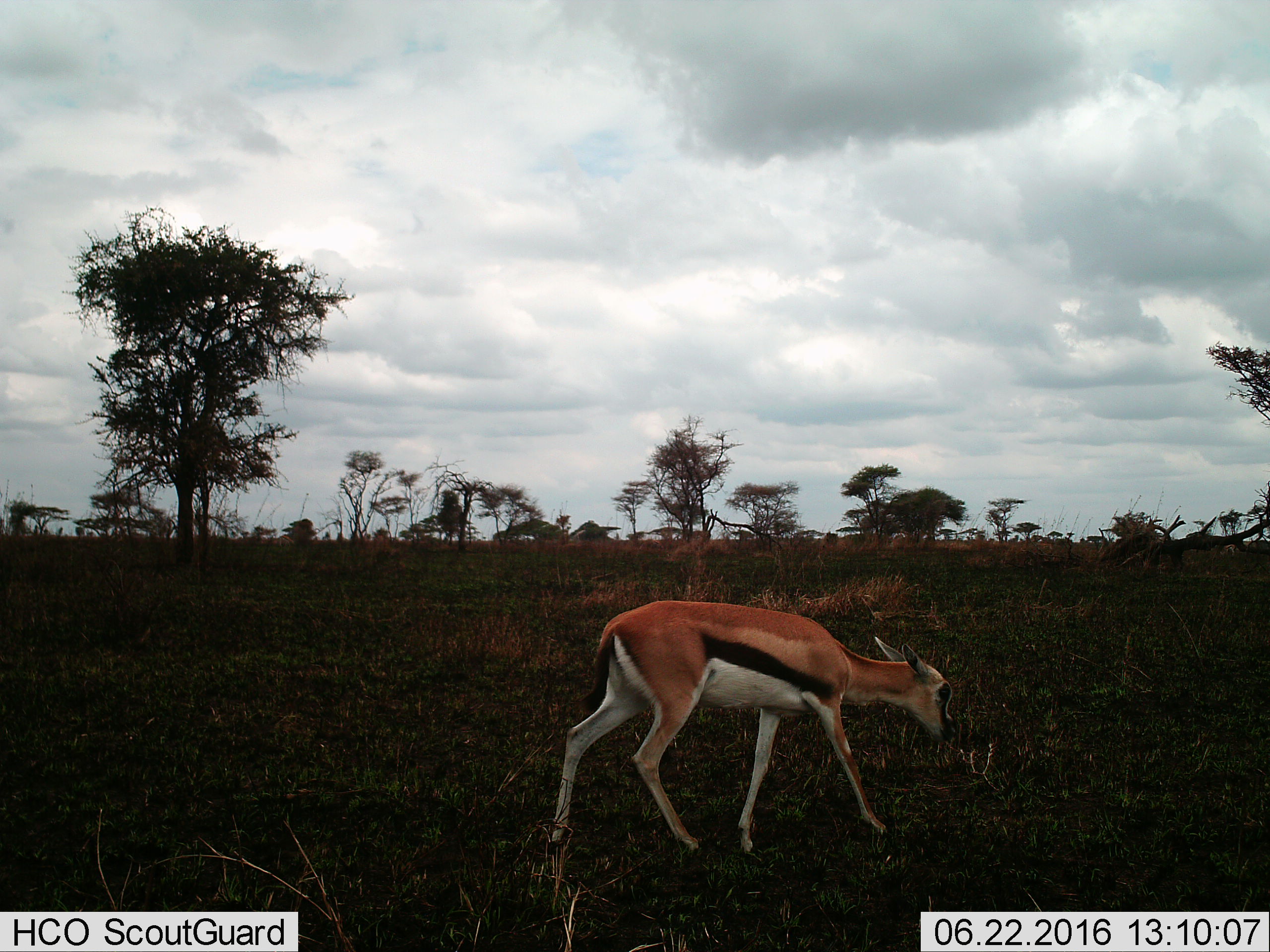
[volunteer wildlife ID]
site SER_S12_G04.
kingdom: Animalia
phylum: Chordata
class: Mammalia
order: Artiodactyla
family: Bovidae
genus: Eudorcas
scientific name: Eudorcas thomsonii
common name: thomson's gazelle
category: gazellethomsons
Gazellethomsons (thomson's gazelle) (Eudorcas thomsonii), count 1. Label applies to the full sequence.